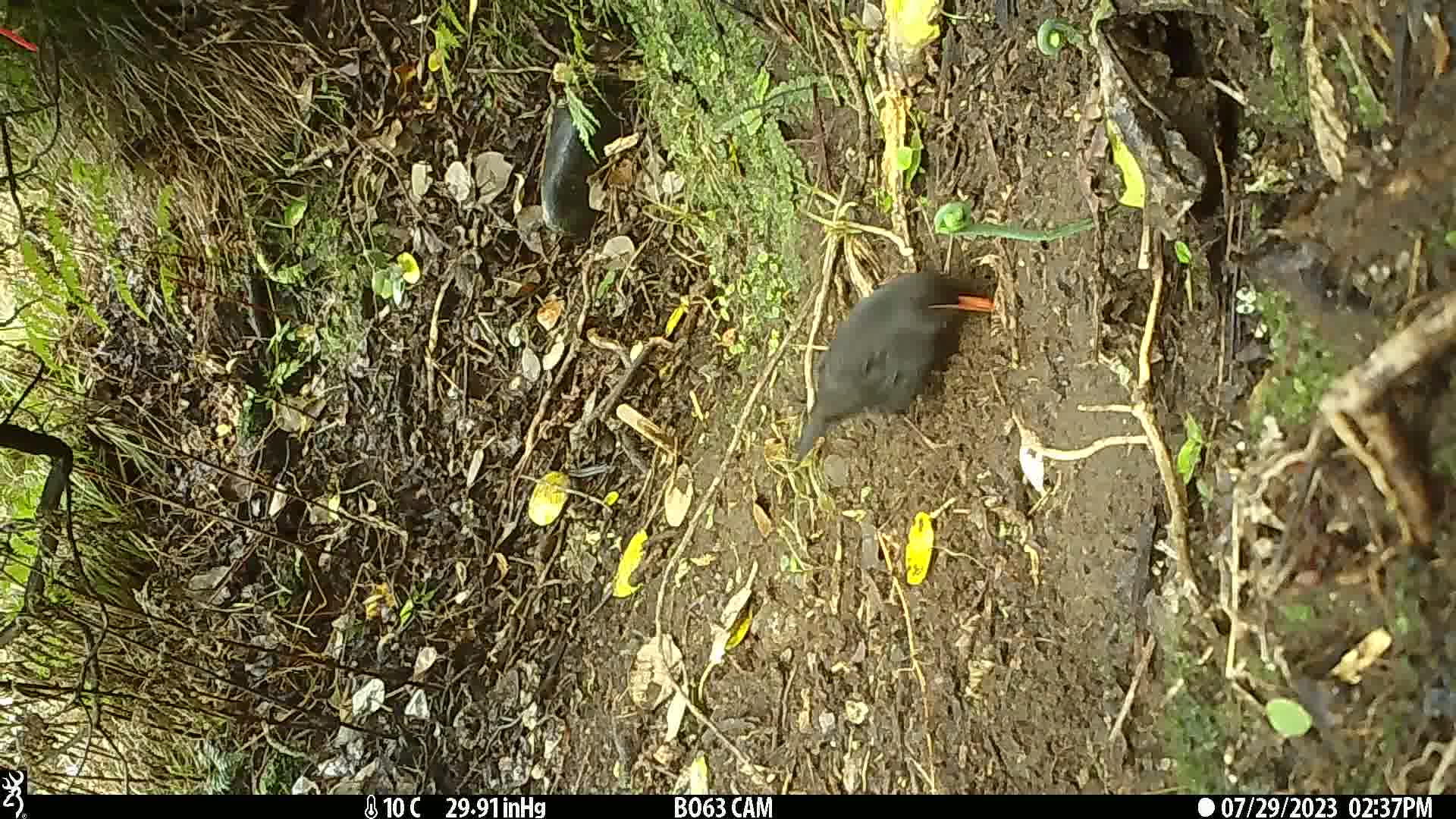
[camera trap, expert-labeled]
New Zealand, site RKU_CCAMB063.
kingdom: Animalia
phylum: Chordata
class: Aves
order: Passeriformes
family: Turdidae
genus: Turdus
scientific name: Turdus merula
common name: eurasian blackbird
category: blackbird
Blackbird (eurasian blackbird) (Turdus merula).